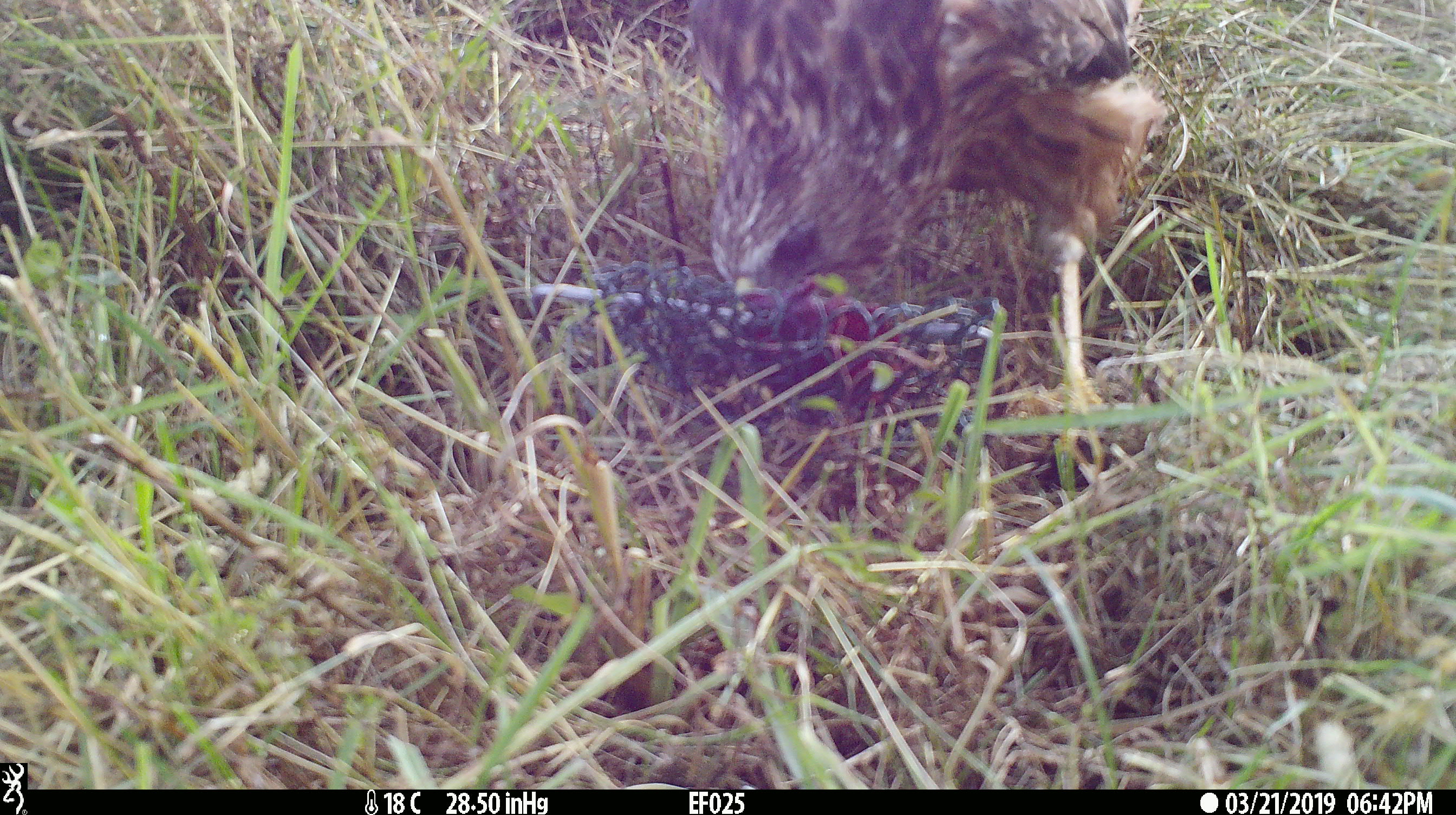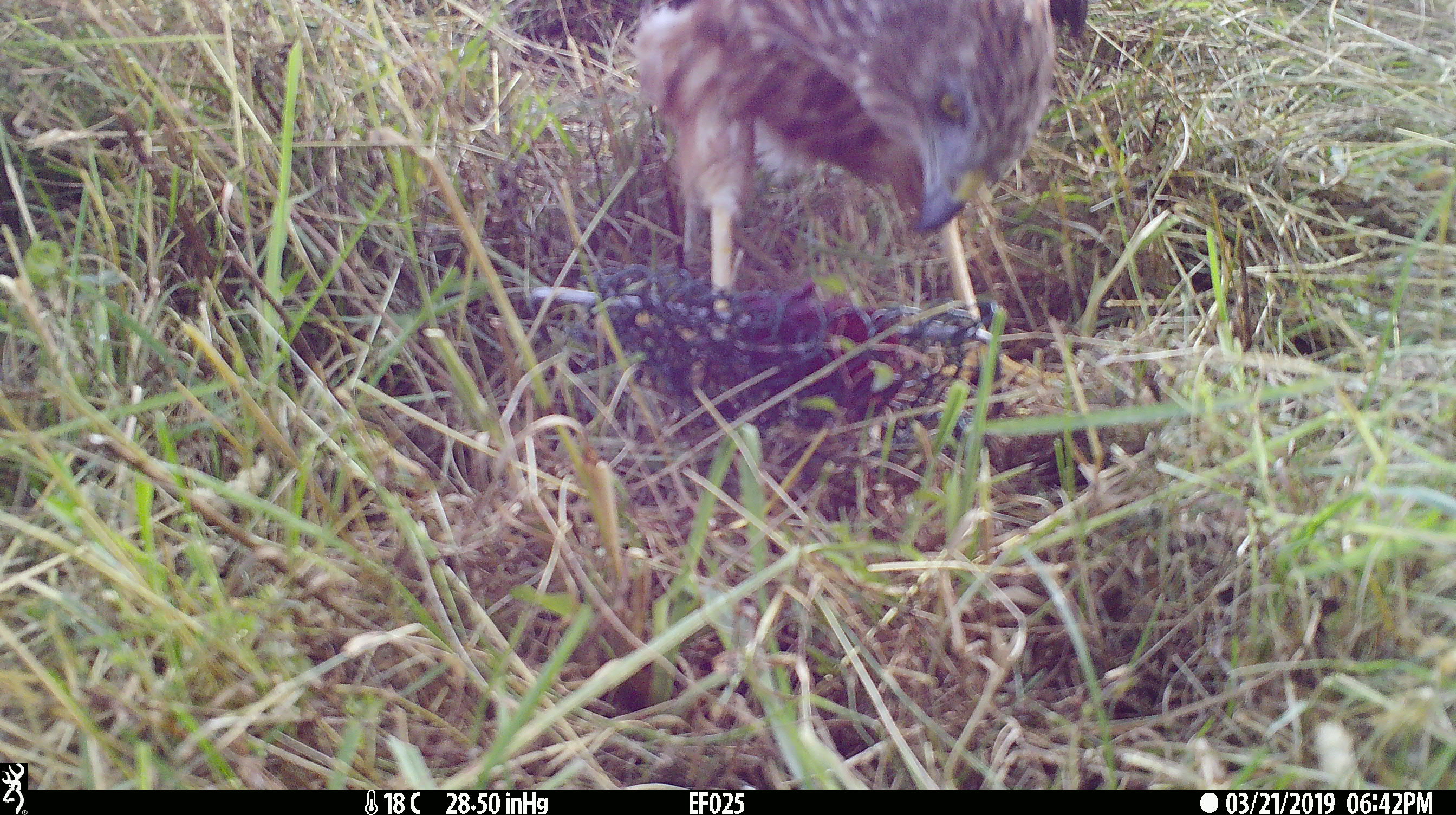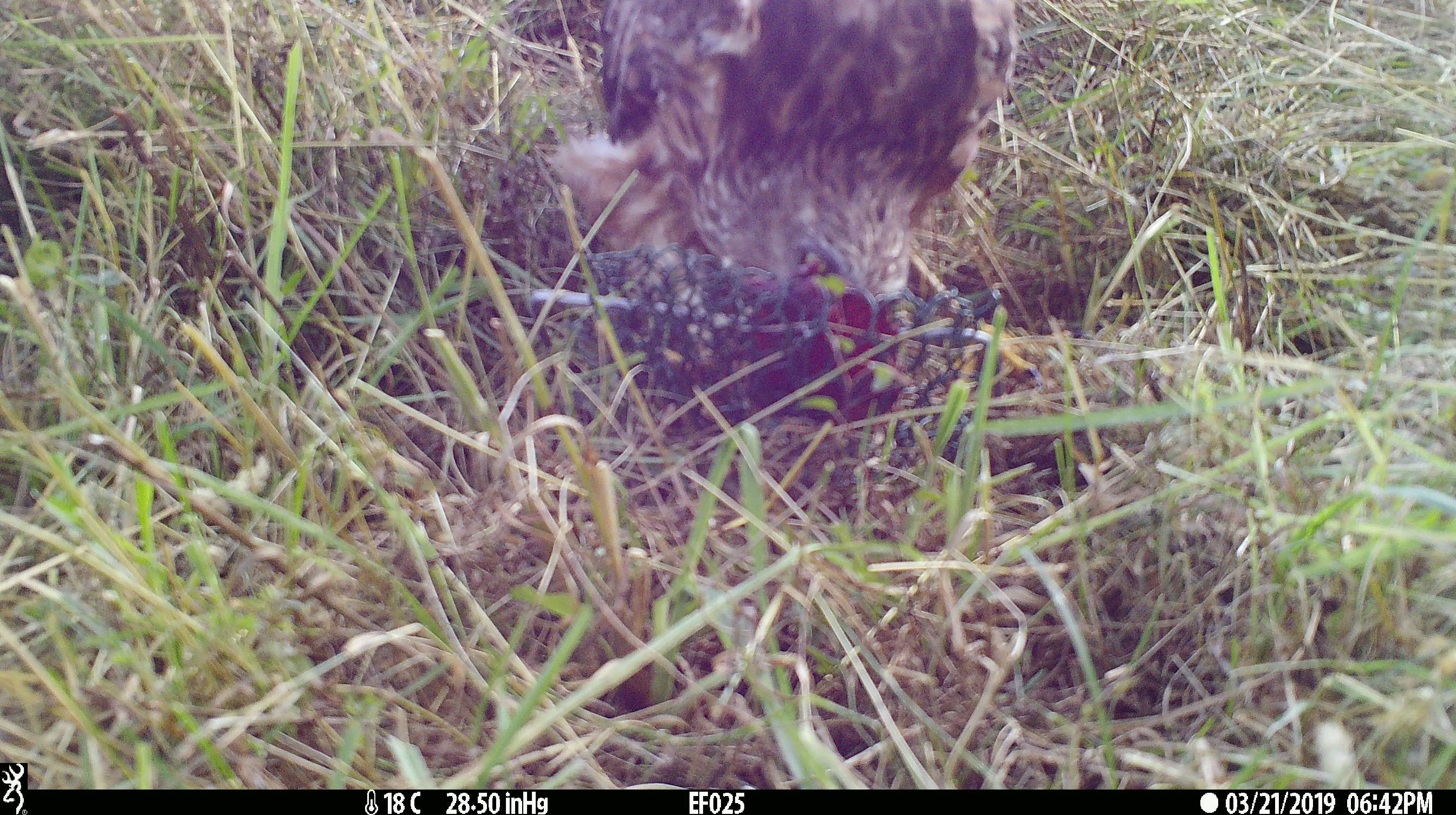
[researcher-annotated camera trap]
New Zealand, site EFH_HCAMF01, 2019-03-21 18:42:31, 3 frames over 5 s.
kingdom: Animalia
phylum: Chordata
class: Aves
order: Accipitriformes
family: Accipitridae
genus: Circus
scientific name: Circus approximans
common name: swamp harrier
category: harrier